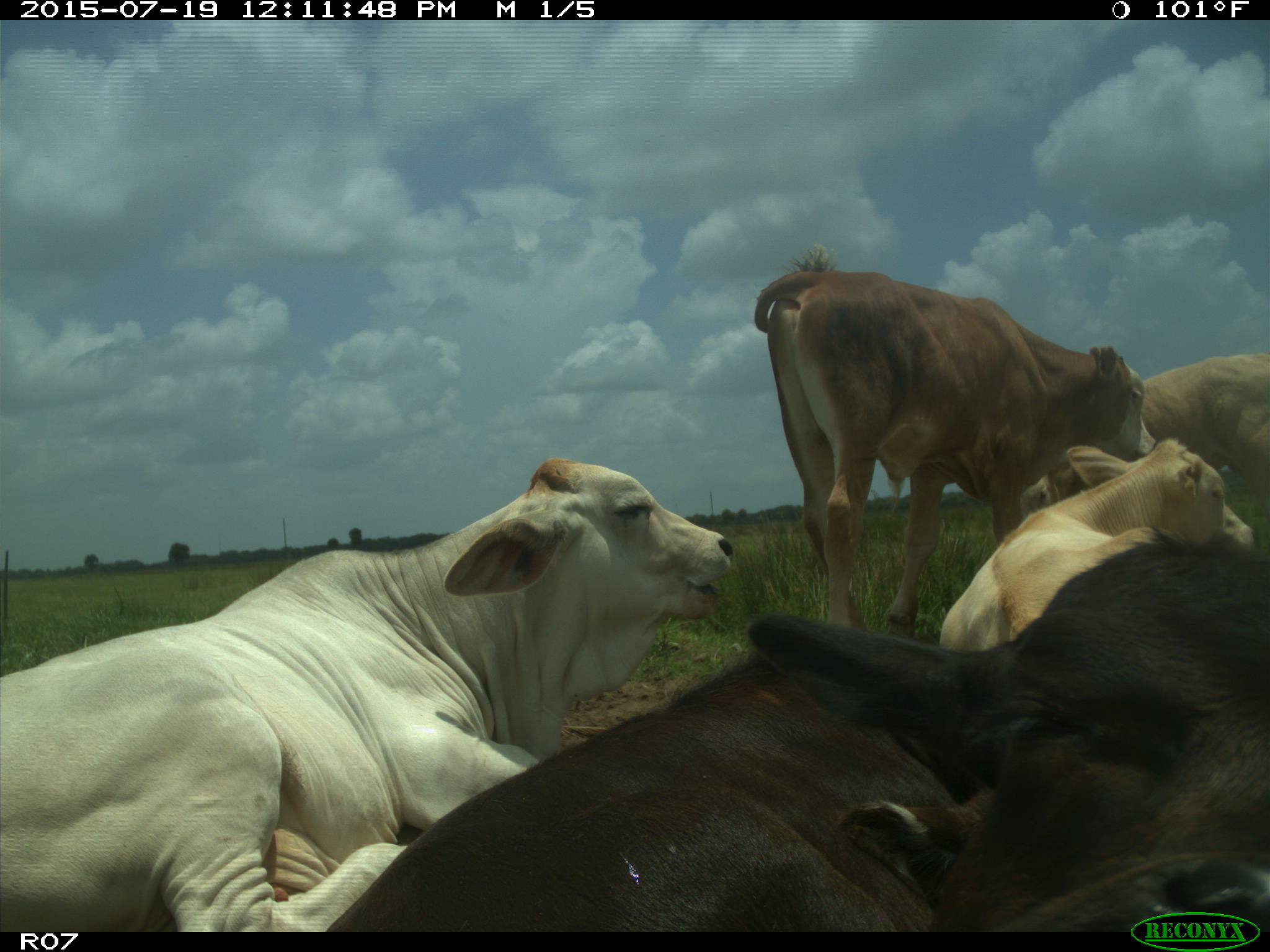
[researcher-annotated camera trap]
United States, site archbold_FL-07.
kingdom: Animalia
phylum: Chordata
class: Mammalia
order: Artiodactyla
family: Bovidae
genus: Bos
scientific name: Bos taurus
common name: domestic cow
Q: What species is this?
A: Bos taurus (domestic cow).